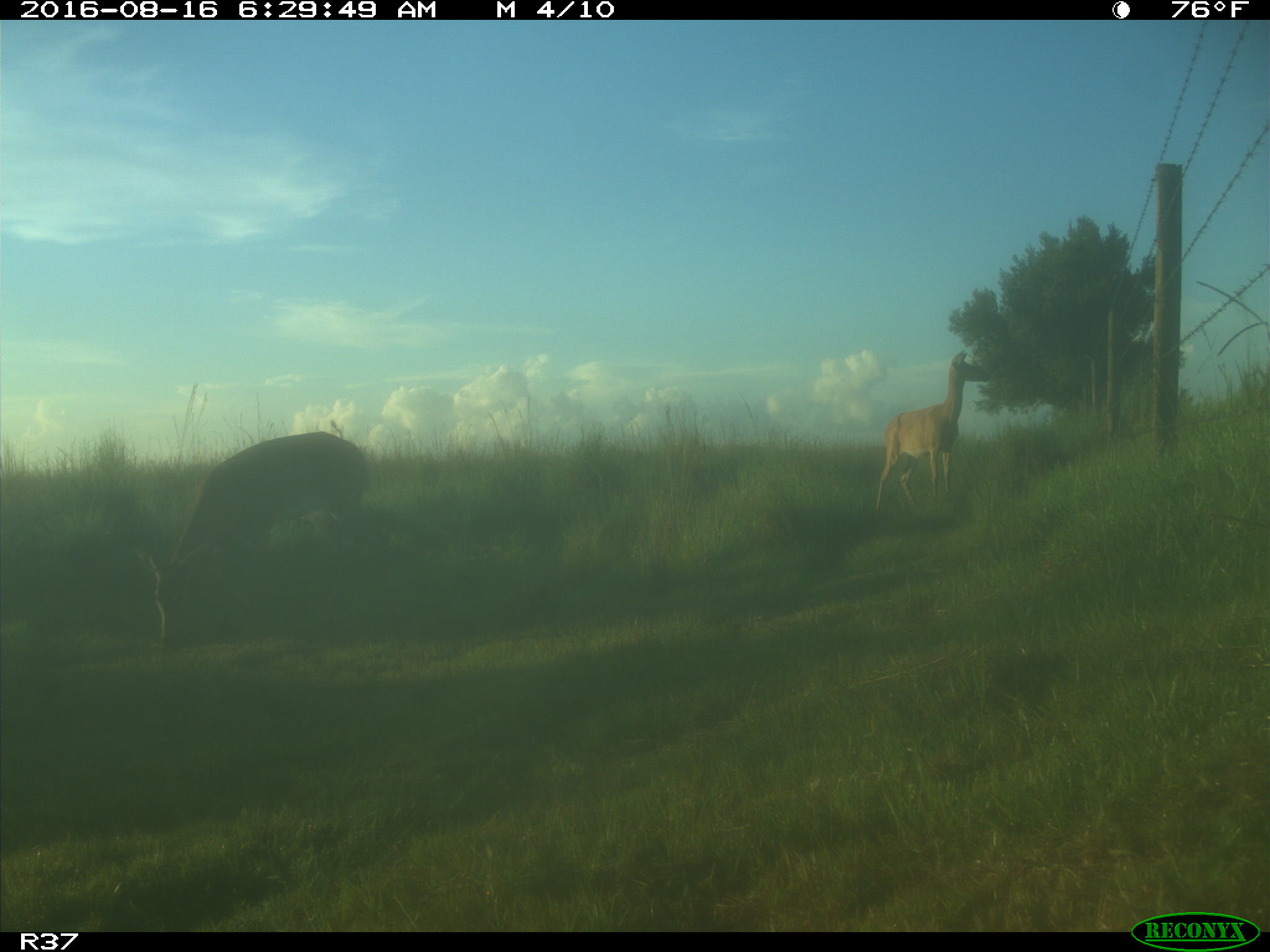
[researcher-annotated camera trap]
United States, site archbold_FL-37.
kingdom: Animalia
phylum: Chordata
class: Mammalia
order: Artiodactyla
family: Cervidae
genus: Odocoileus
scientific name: Odocoileus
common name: deer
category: unidentified deer